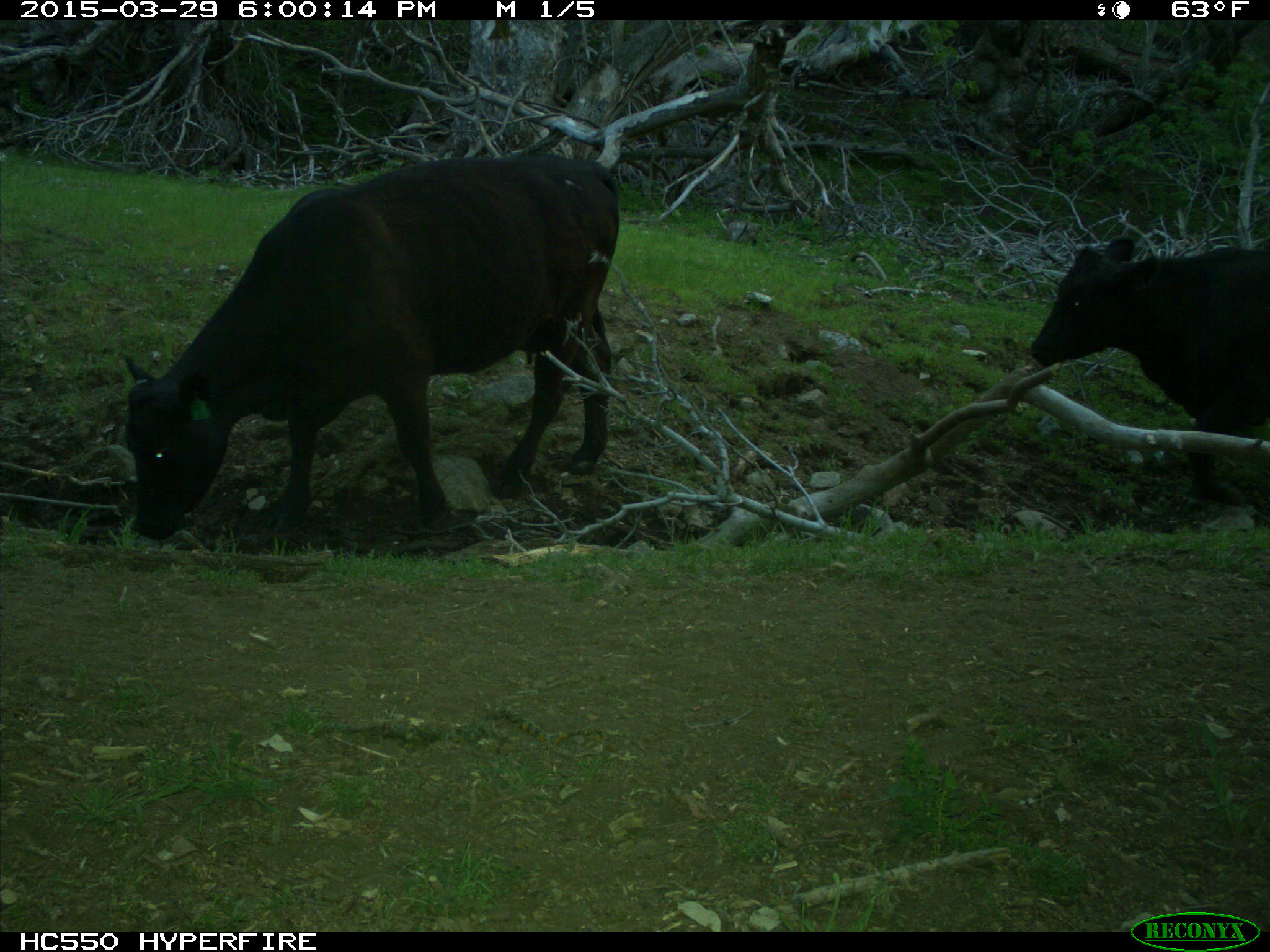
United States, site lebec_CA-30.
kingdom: Animalia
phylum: Chordata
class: Mammalia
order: Artiodactyla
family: Bovidae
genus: Bos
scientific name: Bos taurus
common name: domestic cow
Bos taurus (domestic cow).